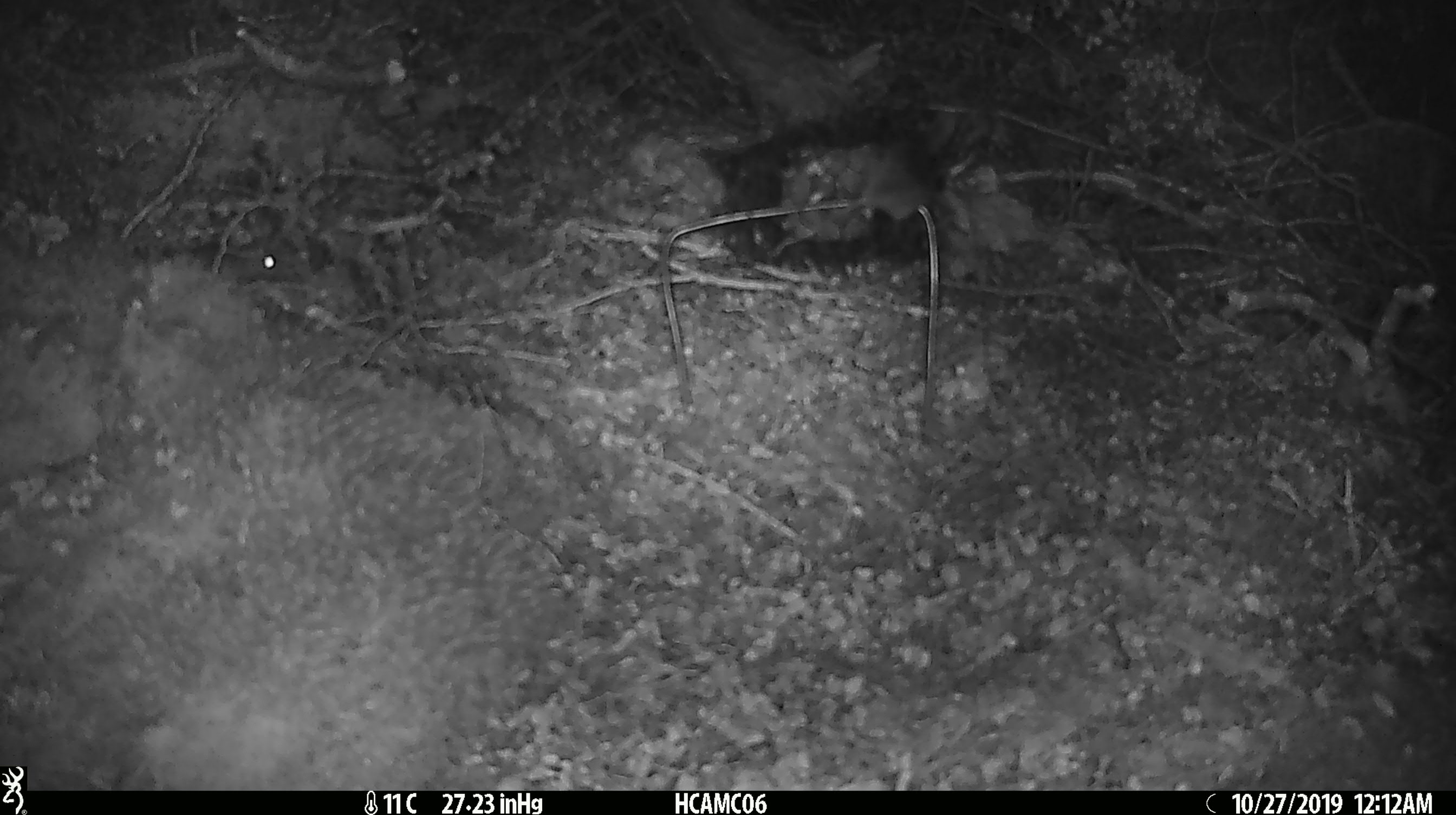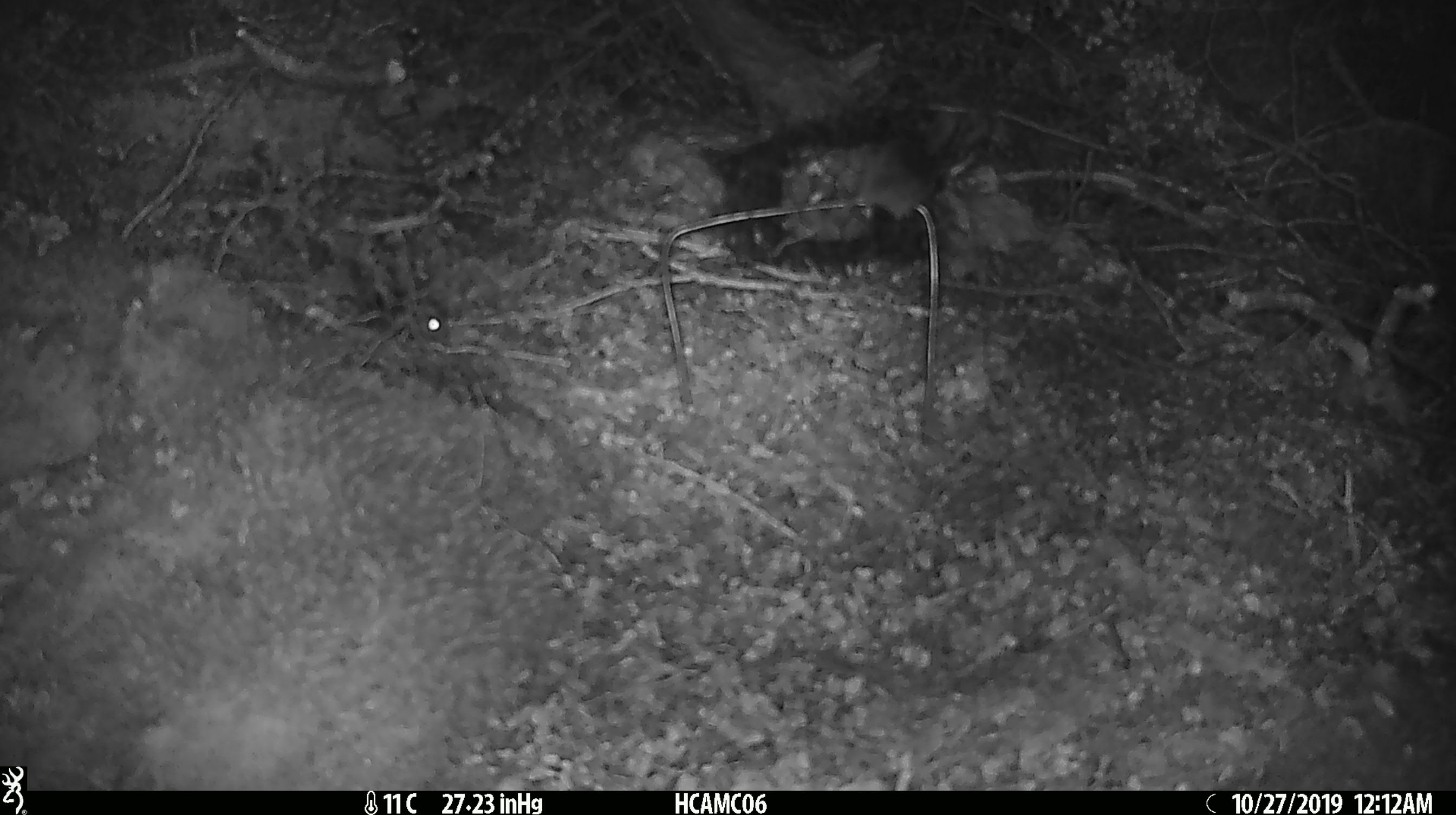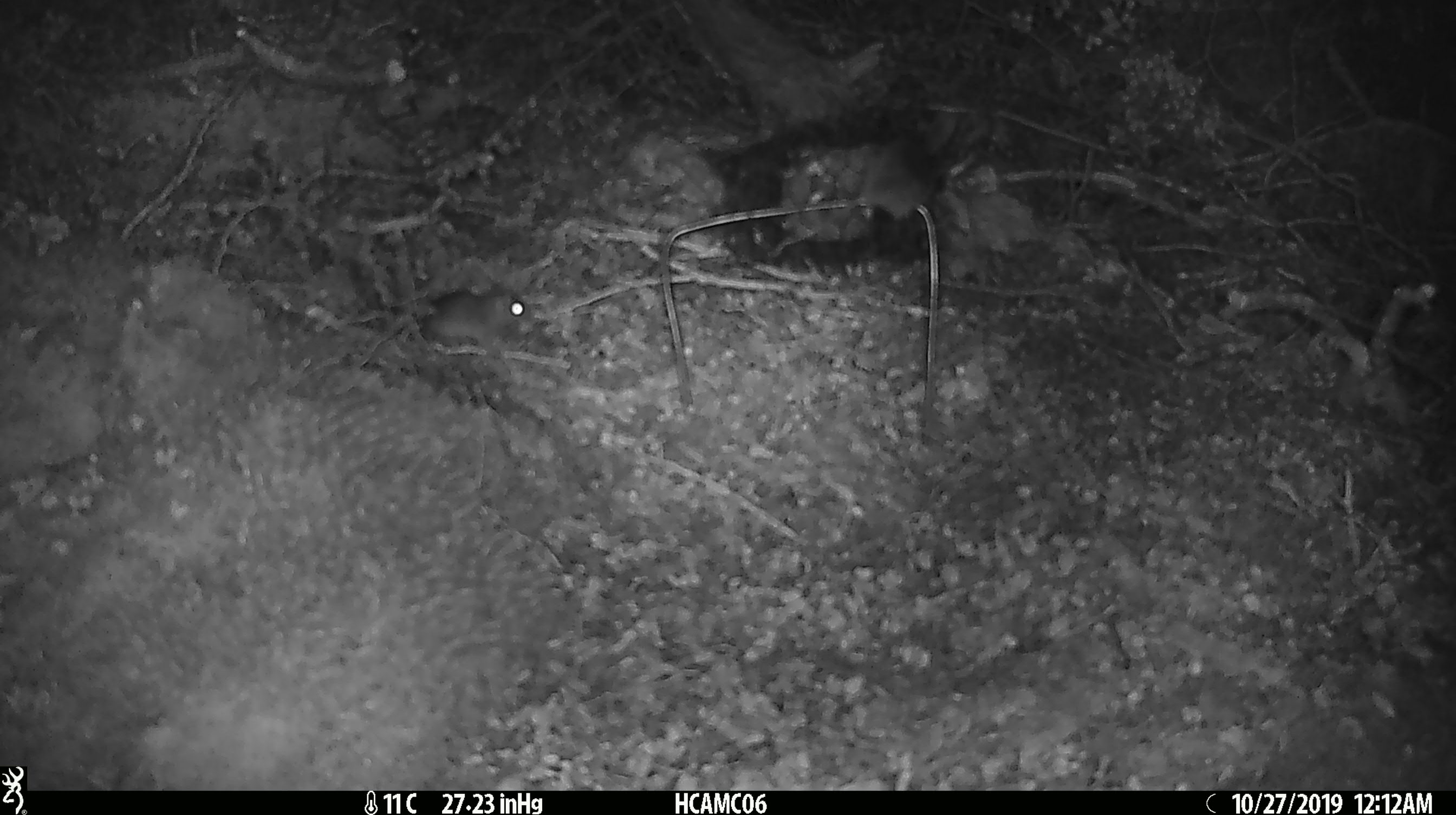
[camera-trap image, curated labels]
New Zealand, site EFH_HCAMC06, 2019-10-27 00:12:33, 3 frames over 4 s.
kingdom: Animalia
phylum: Chordata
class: Mammalia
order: Rodentia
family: Muridae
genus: Mus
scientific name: Mus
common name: mouse